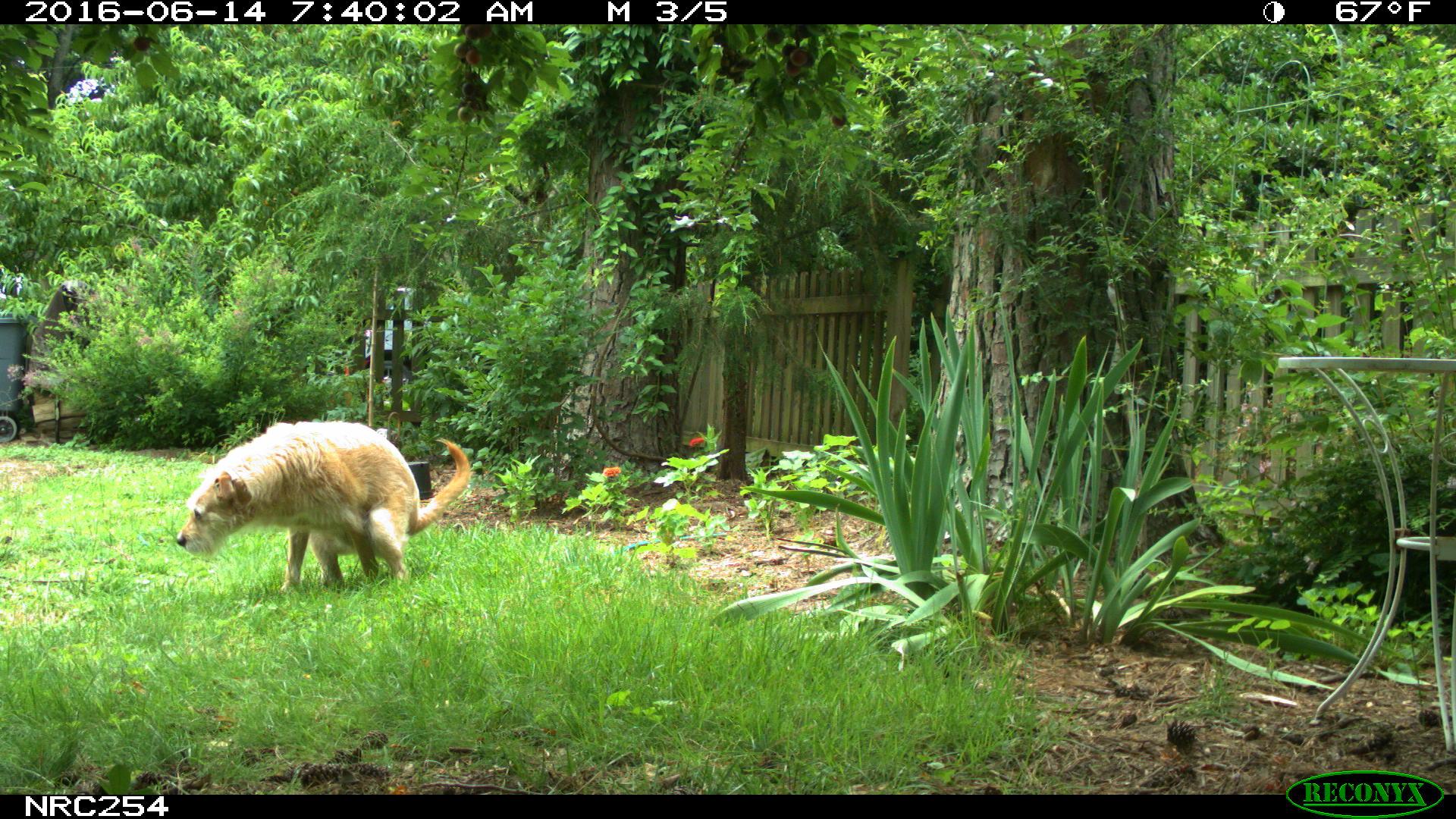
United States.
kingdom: Animalia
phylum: Chordata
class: Mammalia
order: Carnivora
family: Canidae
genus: Canis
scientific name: Canis familiaris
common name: domestic dog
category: Dog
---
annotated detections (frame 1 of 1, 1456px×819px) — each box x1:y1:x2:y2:
Dog: 169:417:476:596